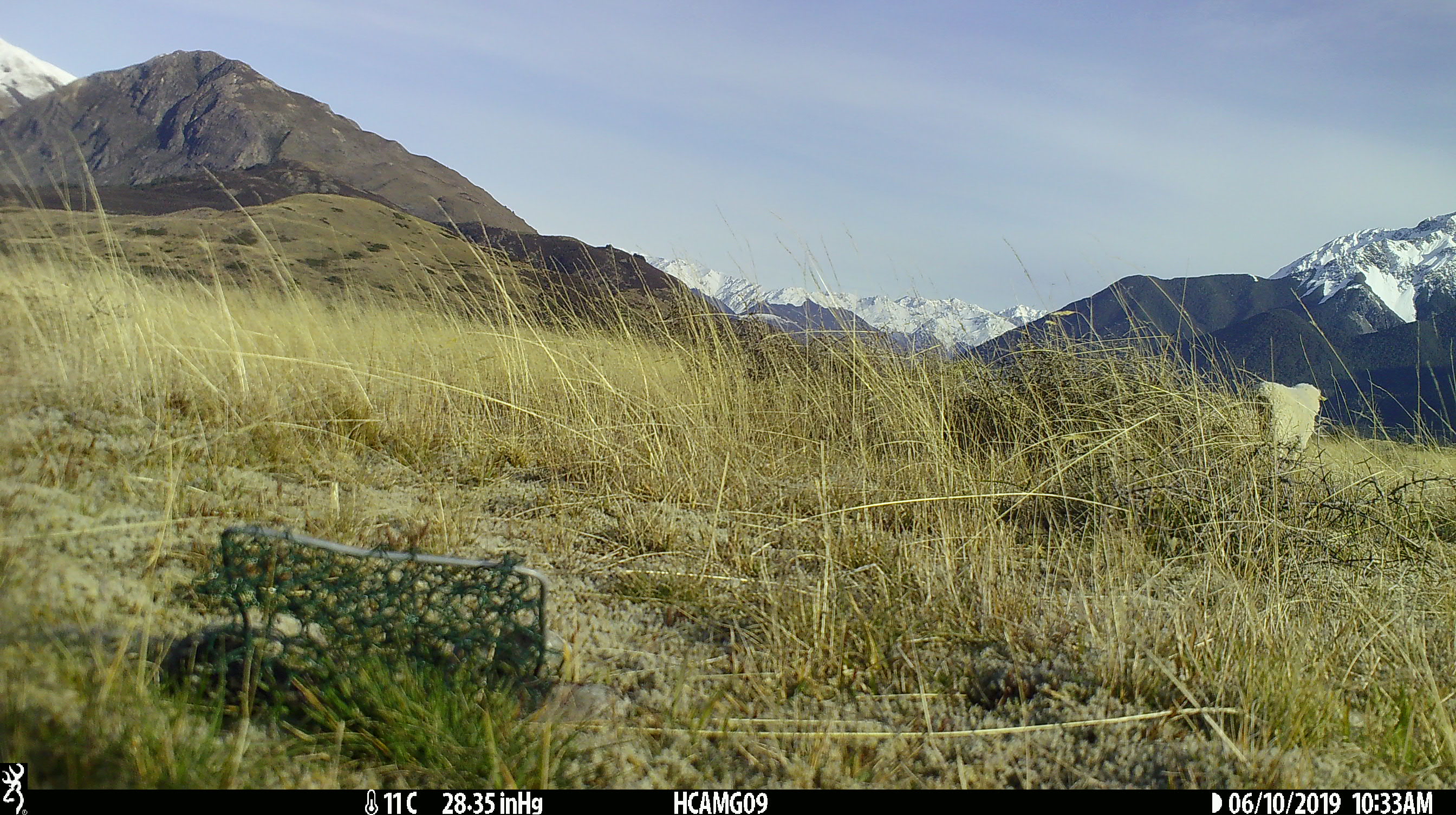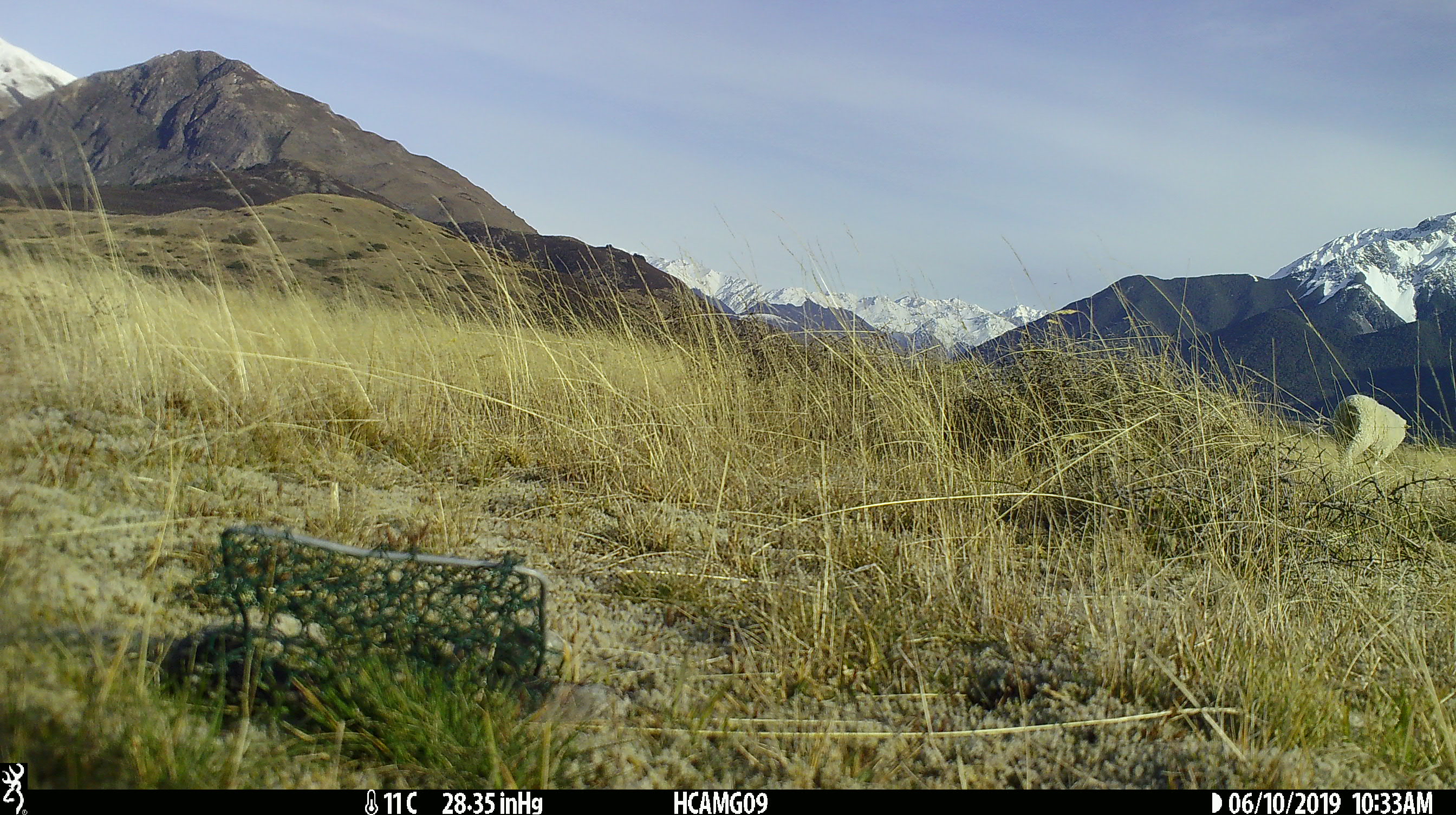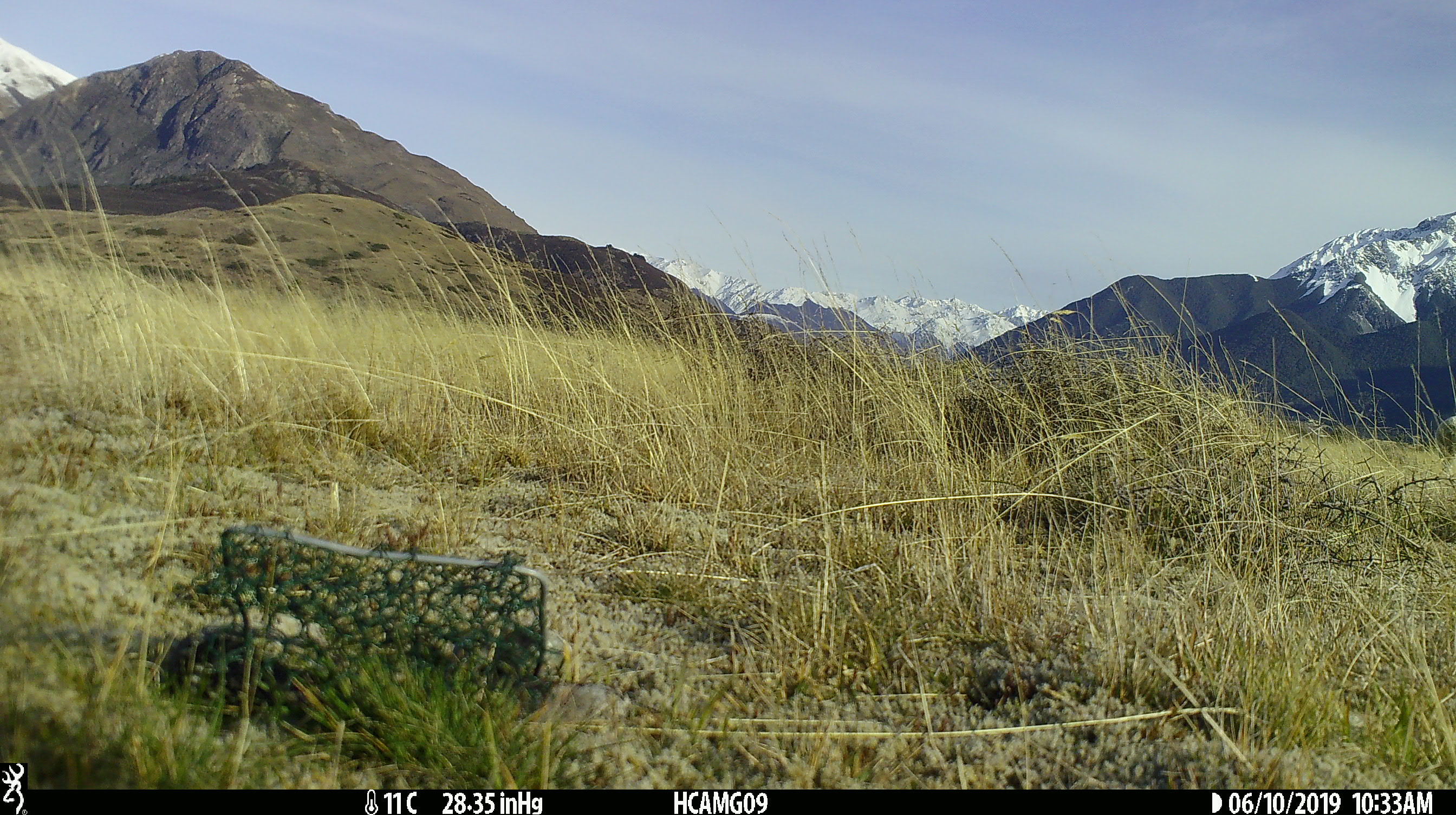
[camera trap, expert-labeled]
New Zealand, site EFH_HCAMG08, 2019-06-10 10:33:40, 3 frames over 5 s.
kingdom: Animalia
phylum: Chordata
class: Mammalia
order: Artiodactyla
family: Bovidae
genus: Ovis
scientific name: Ovis aries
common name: domestic sheep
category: sheep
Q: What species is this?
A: Sheep (domestic sheep) (Ovis aries).